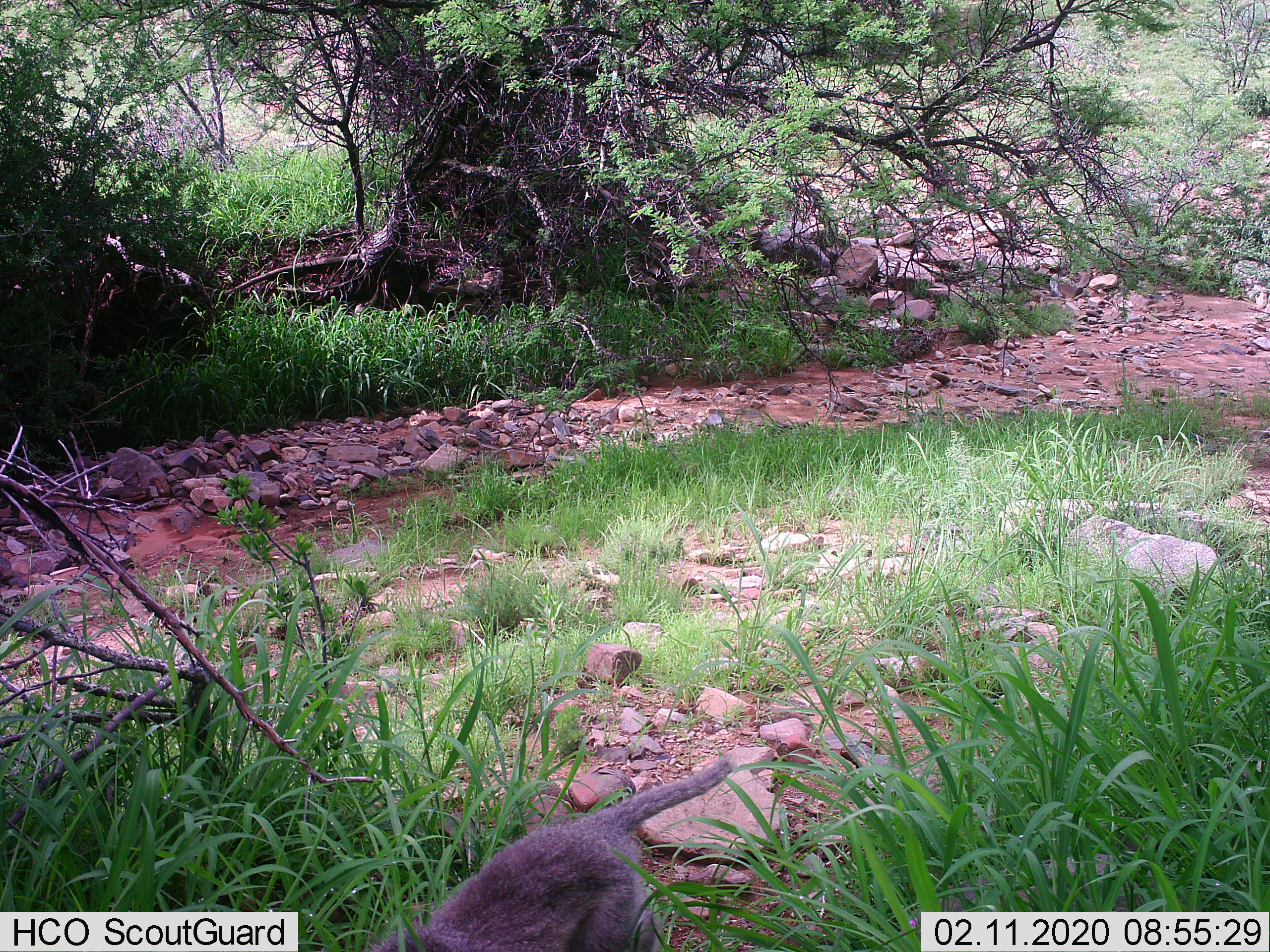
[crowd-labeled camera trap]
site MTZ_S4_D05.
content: unidentified animal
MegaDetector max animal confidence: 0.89